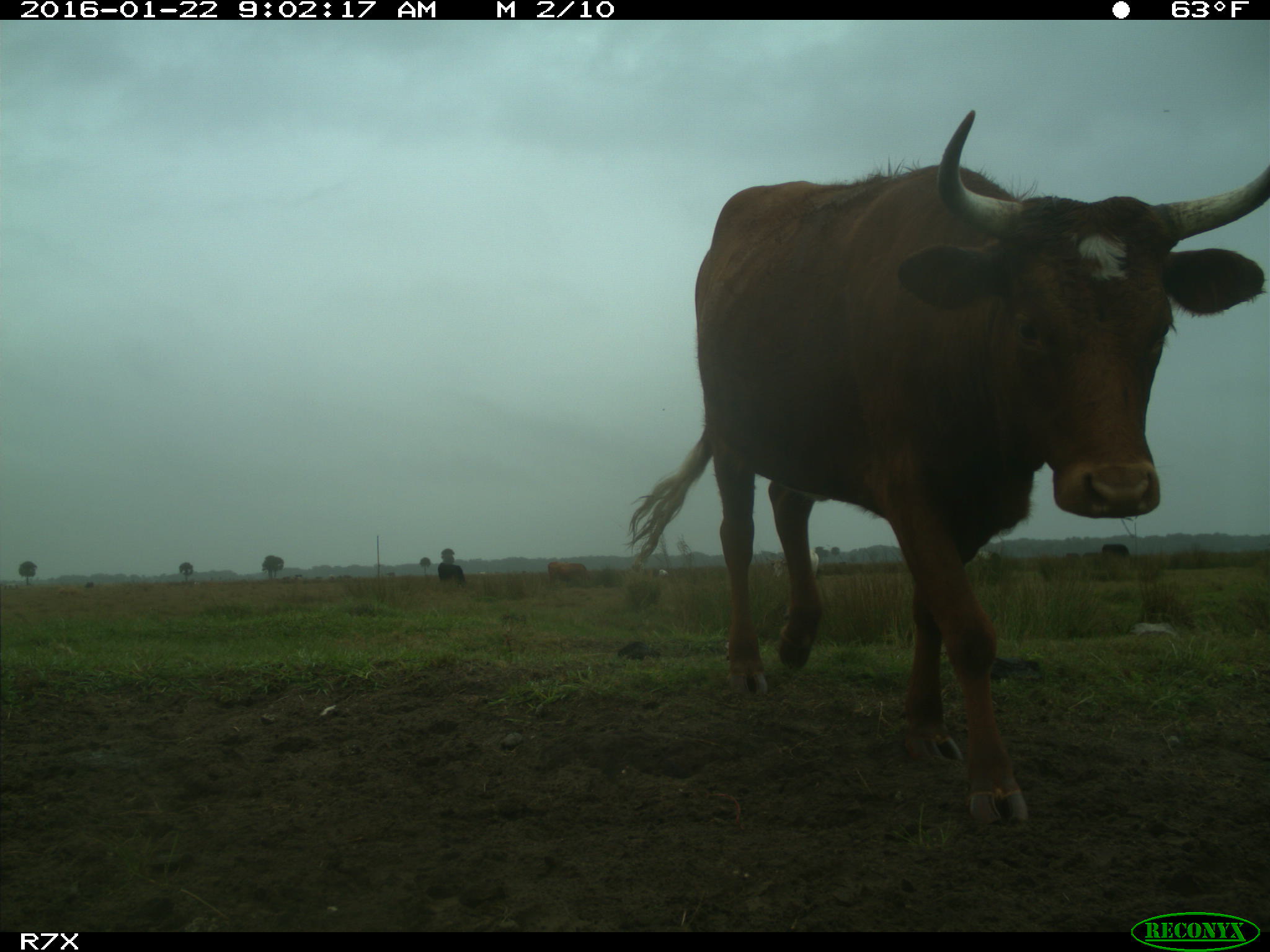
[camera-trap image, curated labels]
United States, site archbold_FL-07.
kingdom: Animalia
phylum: Chordata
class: Mammalia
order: Artiodactyla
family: Bovidae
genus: Bos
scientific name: Bos taurus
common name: domestic cow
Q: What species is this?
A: Bos taurus (domestic cow).